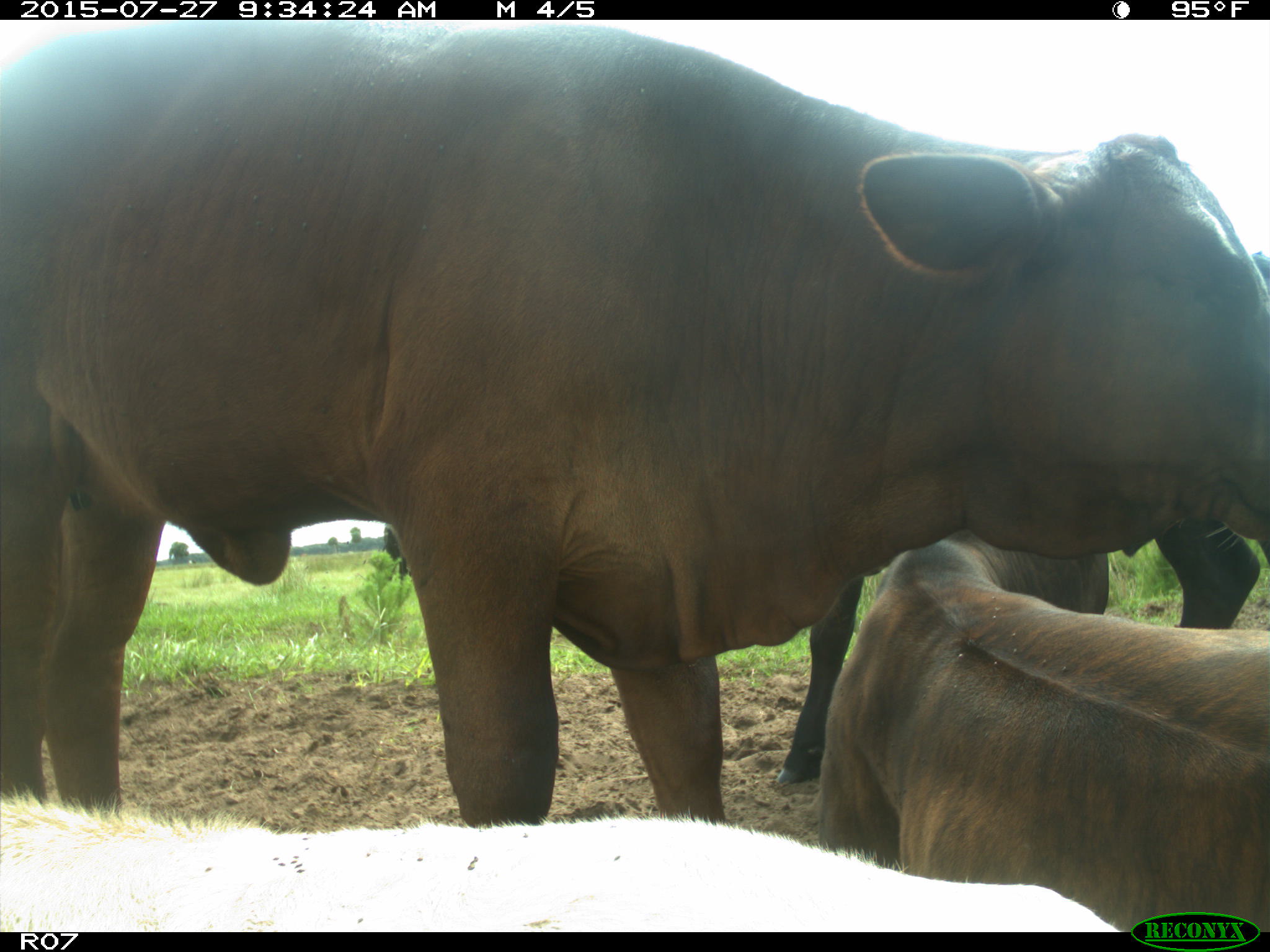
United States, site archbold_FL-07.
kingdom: Animalia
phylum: Chordata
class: Mammalia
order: Artiodactyla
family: Bovidae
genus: Bos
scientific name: Bos taurus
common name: domestic cow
Bos taurus (domestic cow).